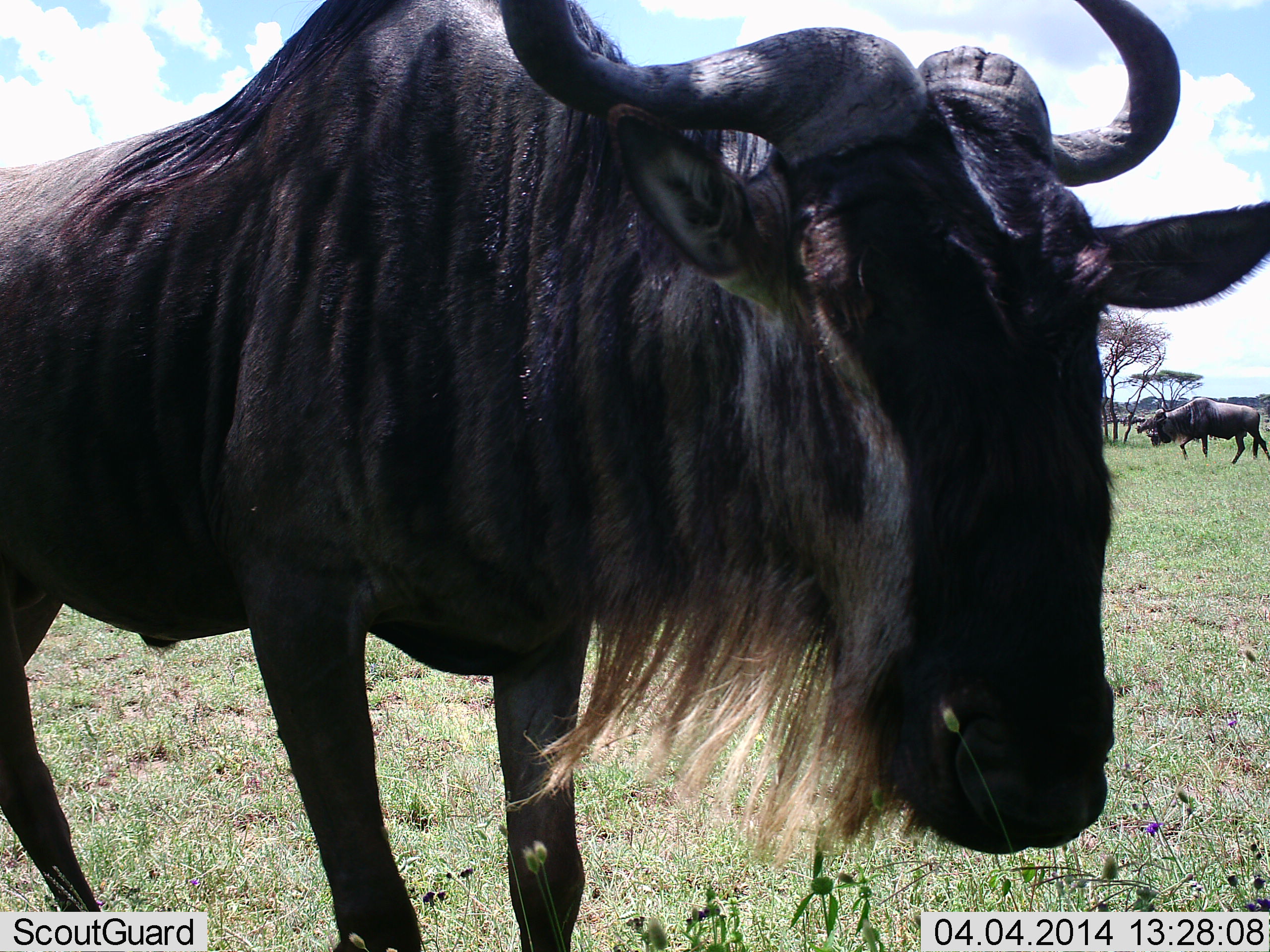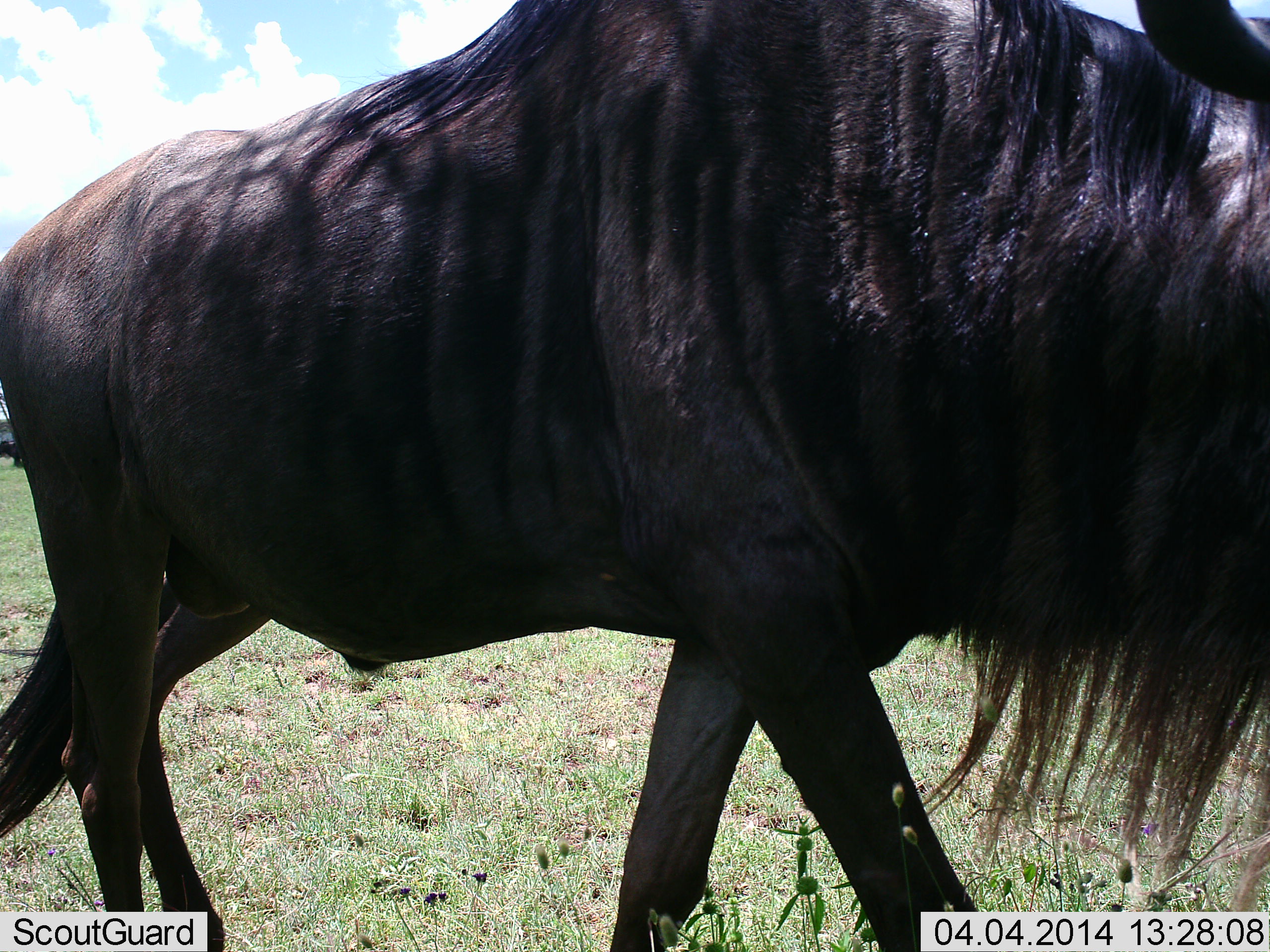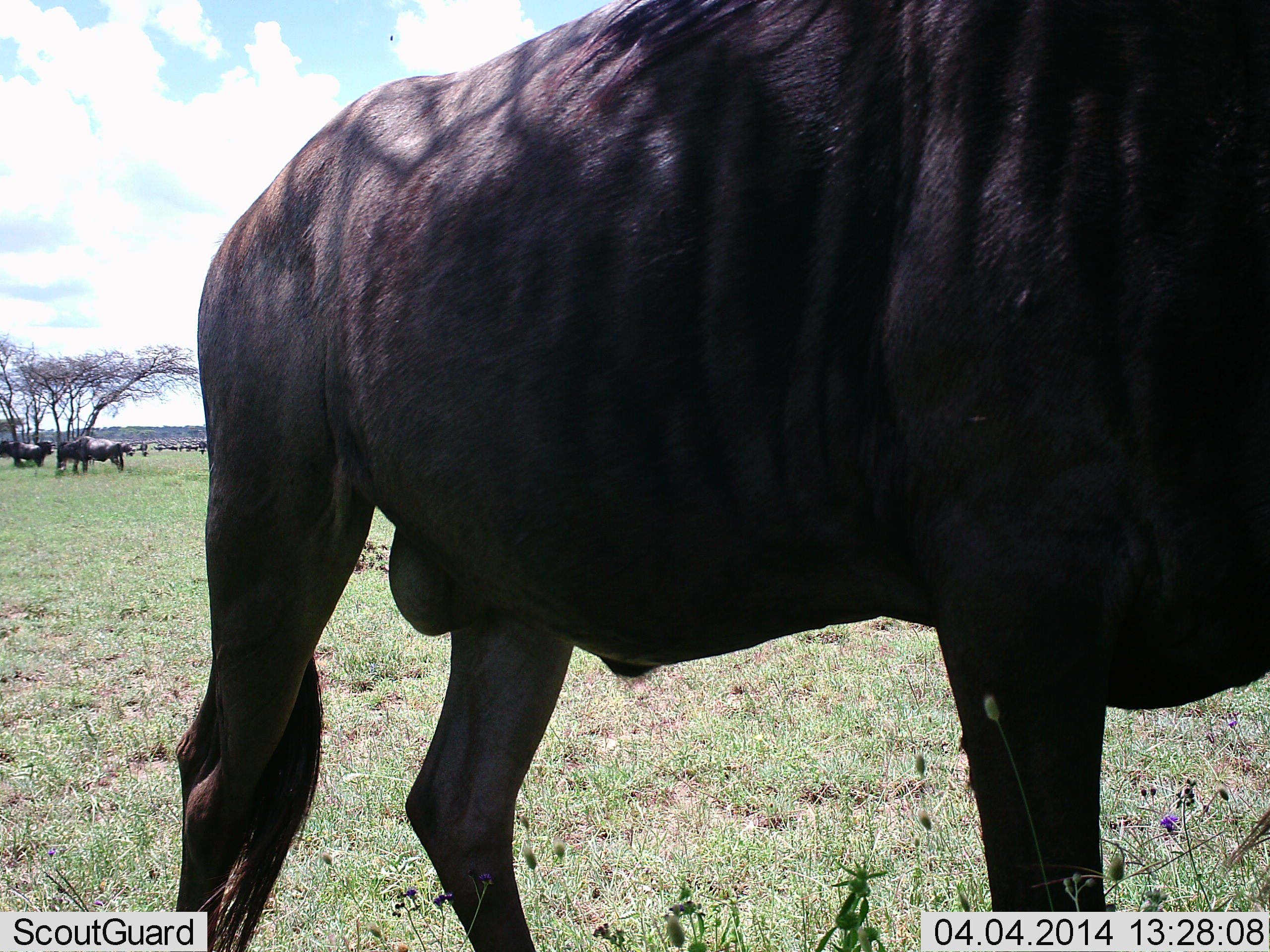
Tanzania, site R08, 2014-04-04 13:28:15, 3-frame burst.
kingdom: Animalia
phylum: Chordata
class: Mammalia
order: Artiodactyla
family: Bovidae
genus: Connochaetes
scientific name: Connochaetes taurinus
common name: blue wildebeest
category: wildebeest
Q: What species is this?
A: Wildebeest (blue wildebeest) (Connochaetes taurinus).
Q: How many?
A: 4.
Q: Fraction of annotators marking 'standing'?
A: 70%.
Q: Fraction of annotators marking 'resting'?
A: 0%.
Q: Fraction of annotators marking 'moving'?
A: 100%.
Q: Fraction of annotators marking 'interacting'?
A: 0%.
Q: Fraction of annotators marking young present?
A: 0%.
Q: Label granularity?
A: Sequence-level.